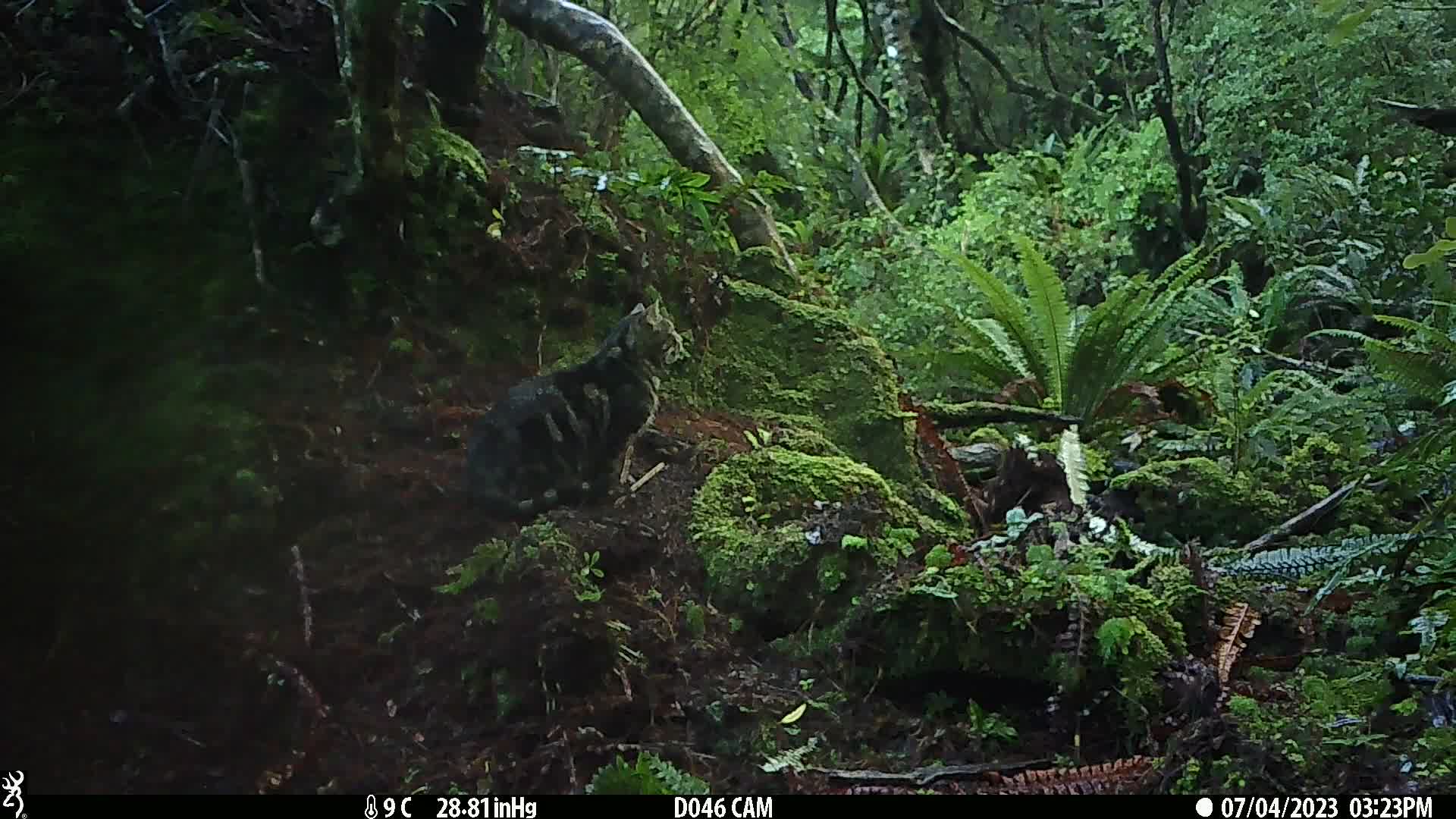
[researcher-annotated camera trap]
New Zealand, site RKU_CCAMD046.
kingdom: Animalia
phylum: Chordata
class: Mammalia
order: Carnivora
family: Felidae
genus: Felis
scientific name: Felis catus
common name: domestic cat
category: cat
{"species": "cat (domestic cat) (Felis catus)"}